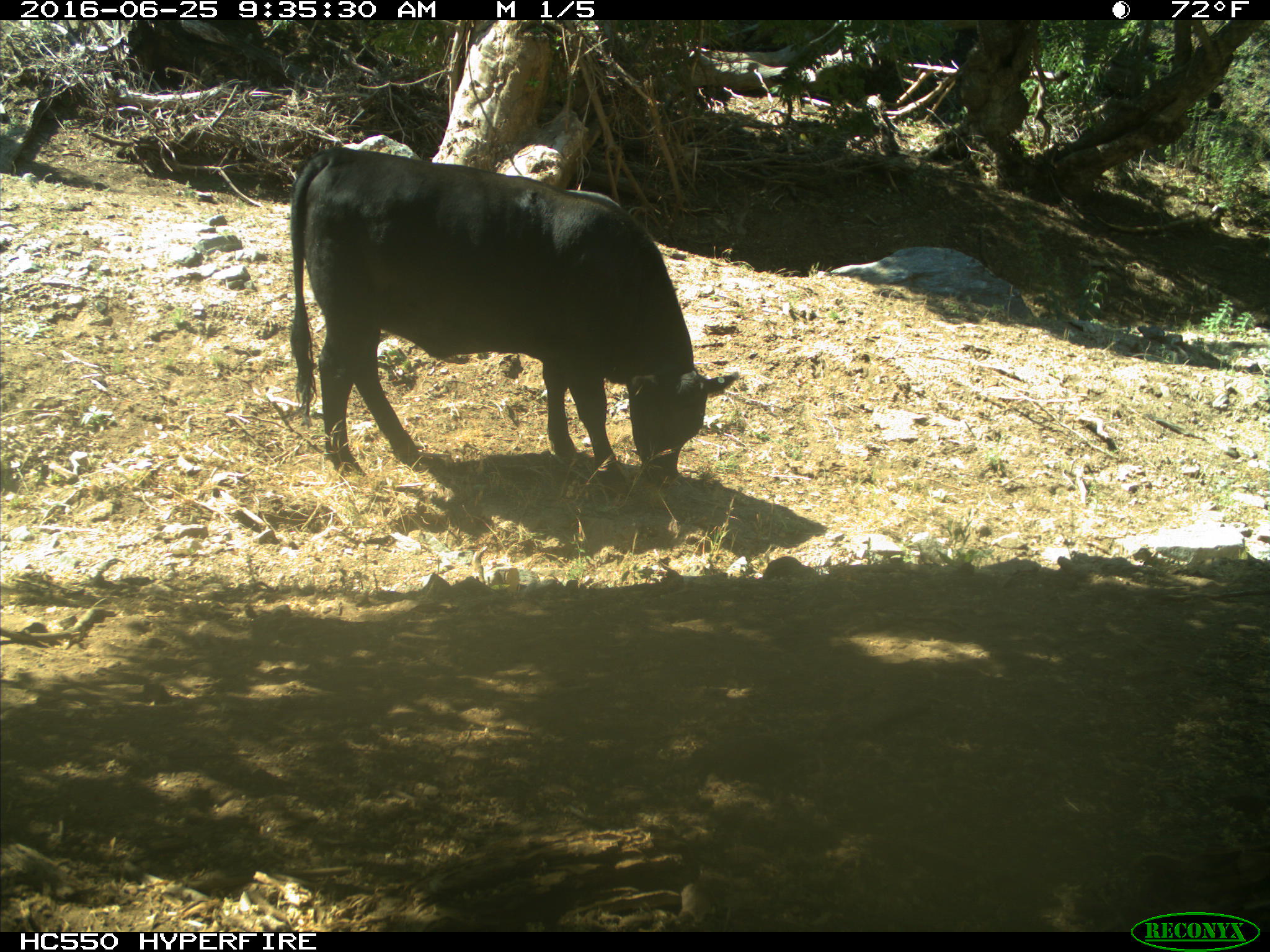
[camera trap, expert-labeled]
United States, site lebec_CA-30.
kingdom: Animalia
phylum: Chordata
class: Mammalia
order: Artiodactyla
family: Bovidae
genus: Bos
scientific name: Bos taurus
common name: domestic cow